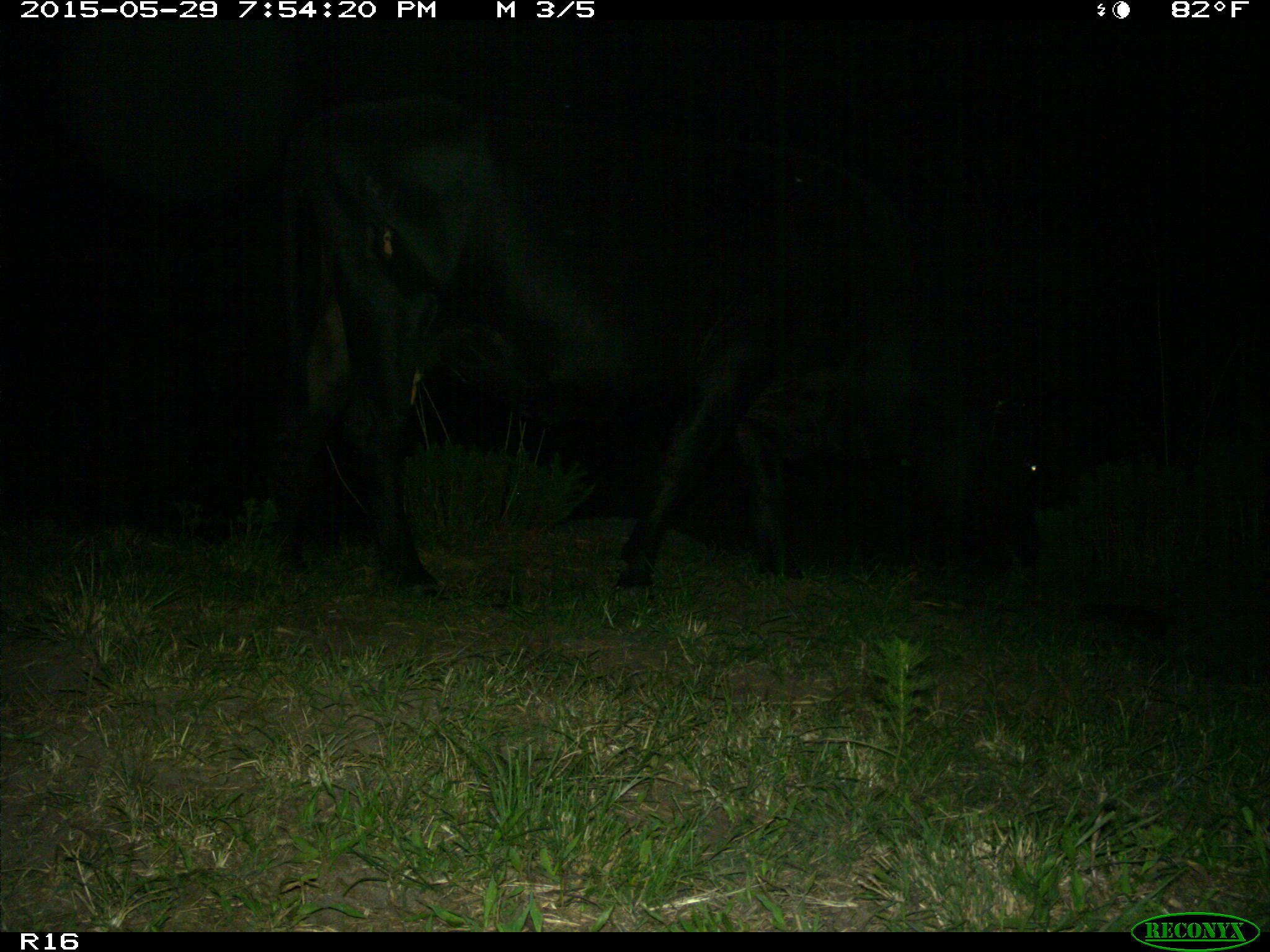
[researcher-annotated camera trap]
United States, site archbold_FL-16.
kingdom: Animalia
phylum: Chordata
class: Mammalia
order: Artiodactyla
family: Bovidae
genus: Bos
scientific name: Bos taurus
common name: domestic cow